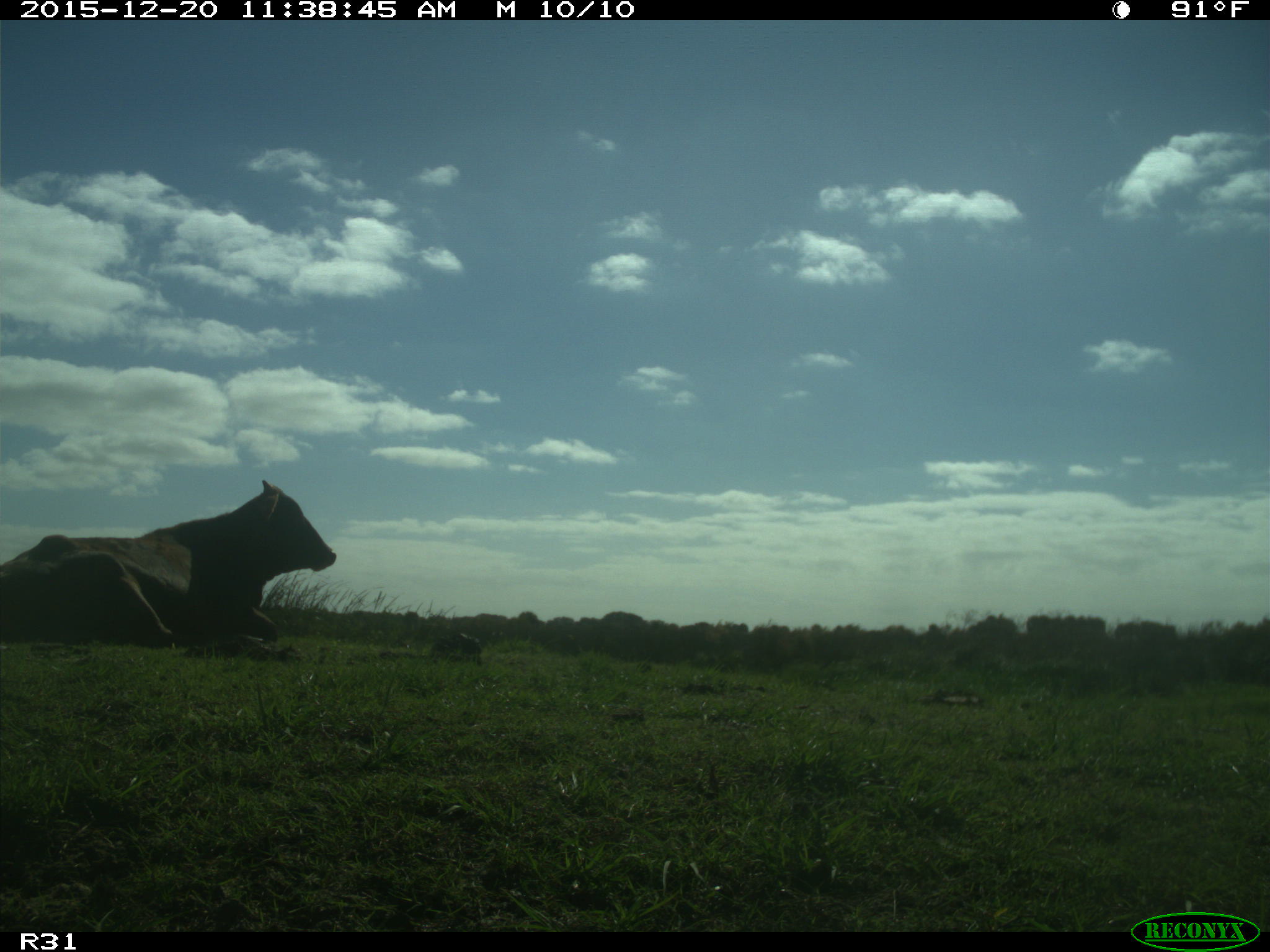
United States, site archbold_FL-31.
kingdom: Animalia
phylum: Chordata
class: Mammalia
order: Artiodactyla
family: Bovidae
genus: Bos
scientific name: Bos taurus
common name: domestic cow